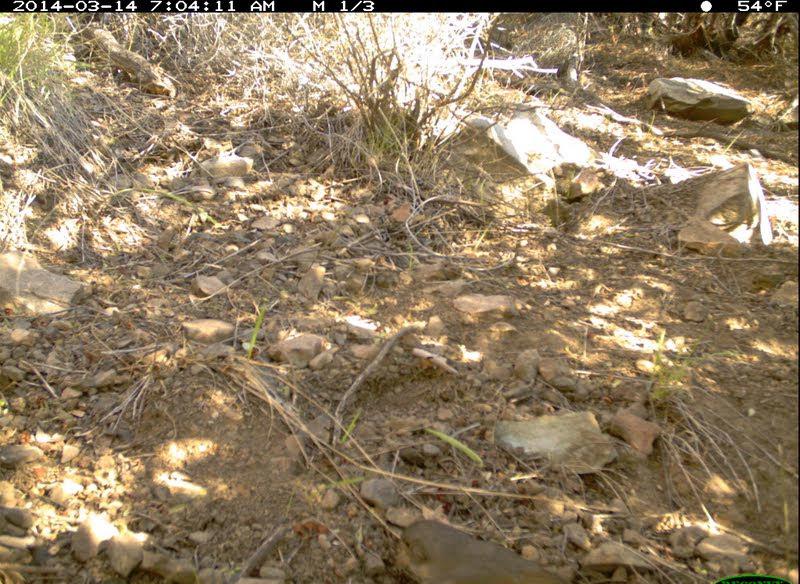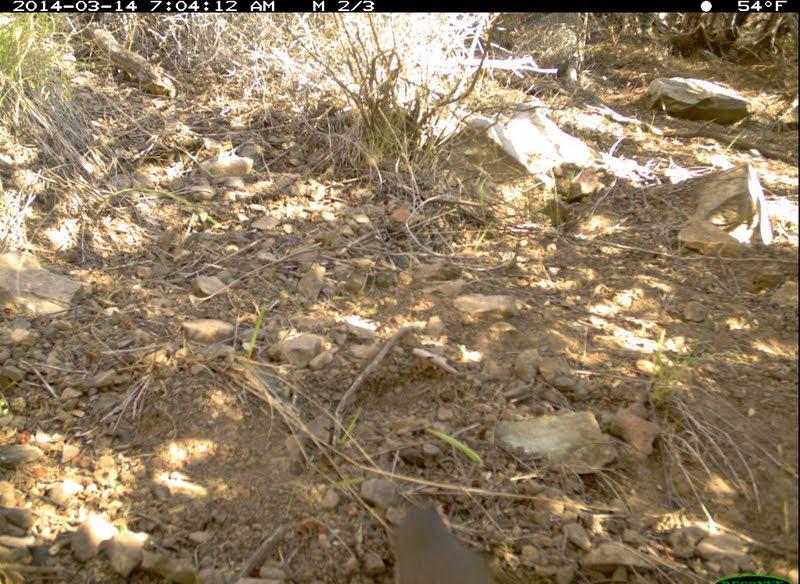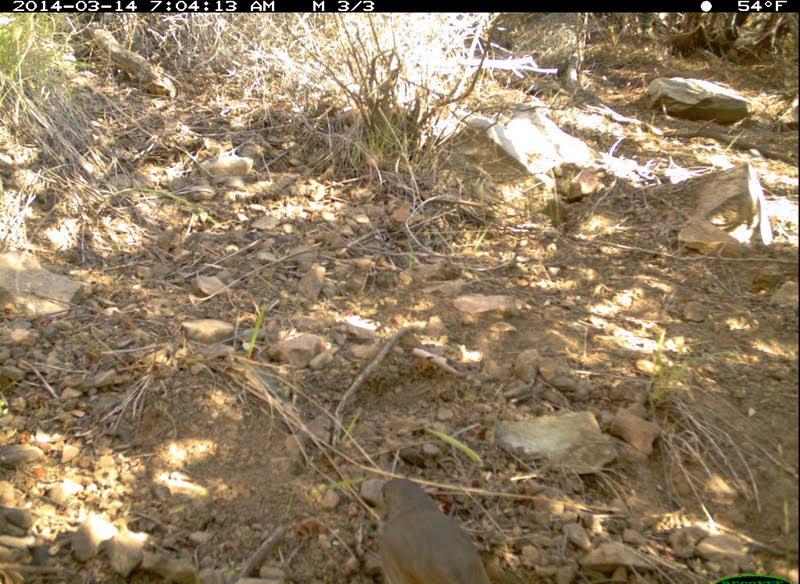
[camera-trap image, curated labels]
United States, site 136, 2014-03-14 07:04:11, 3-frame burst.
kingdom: Animalia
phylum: Chordata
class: Aves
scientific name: Aves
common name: bird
Bird (Aves).